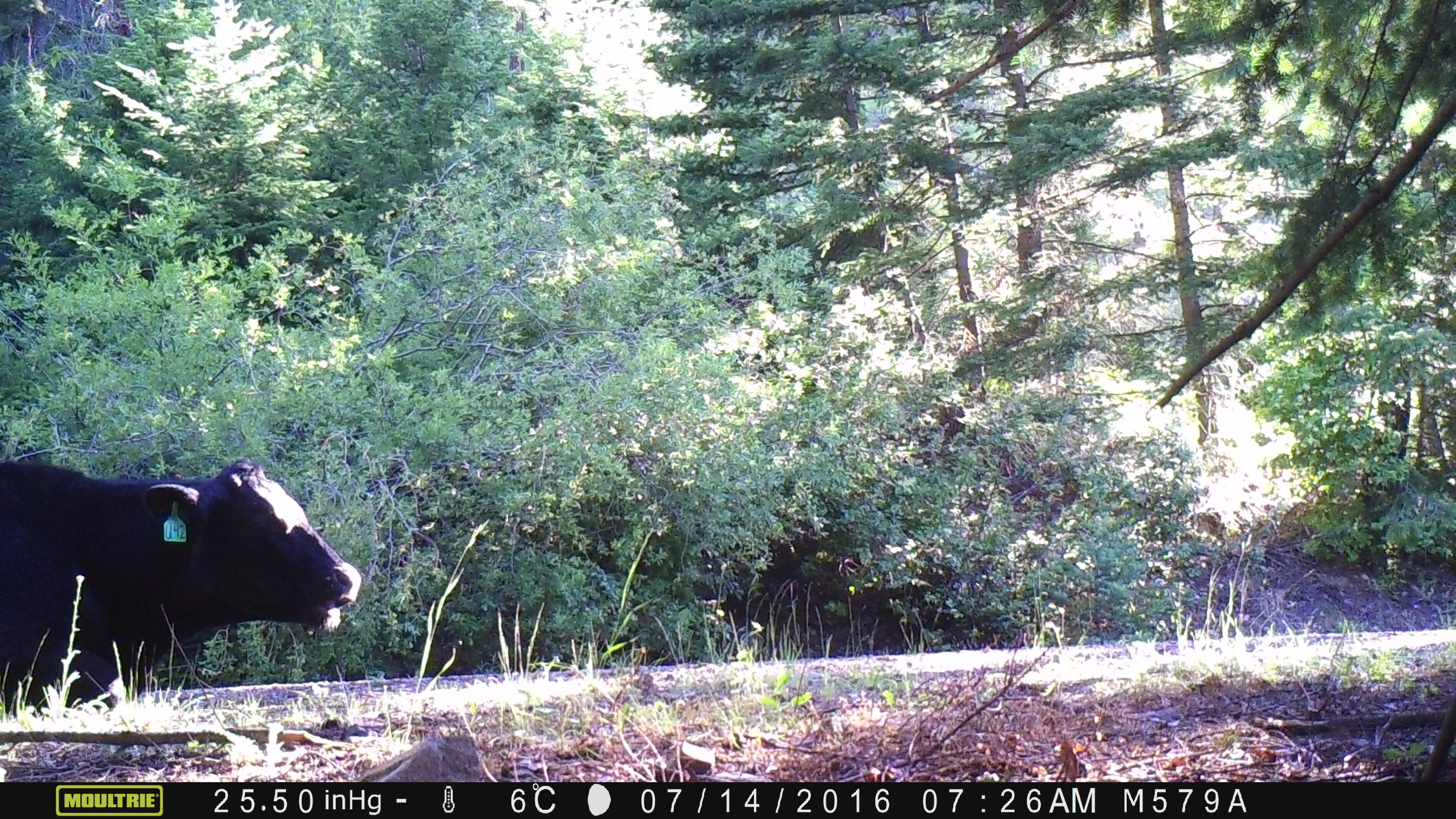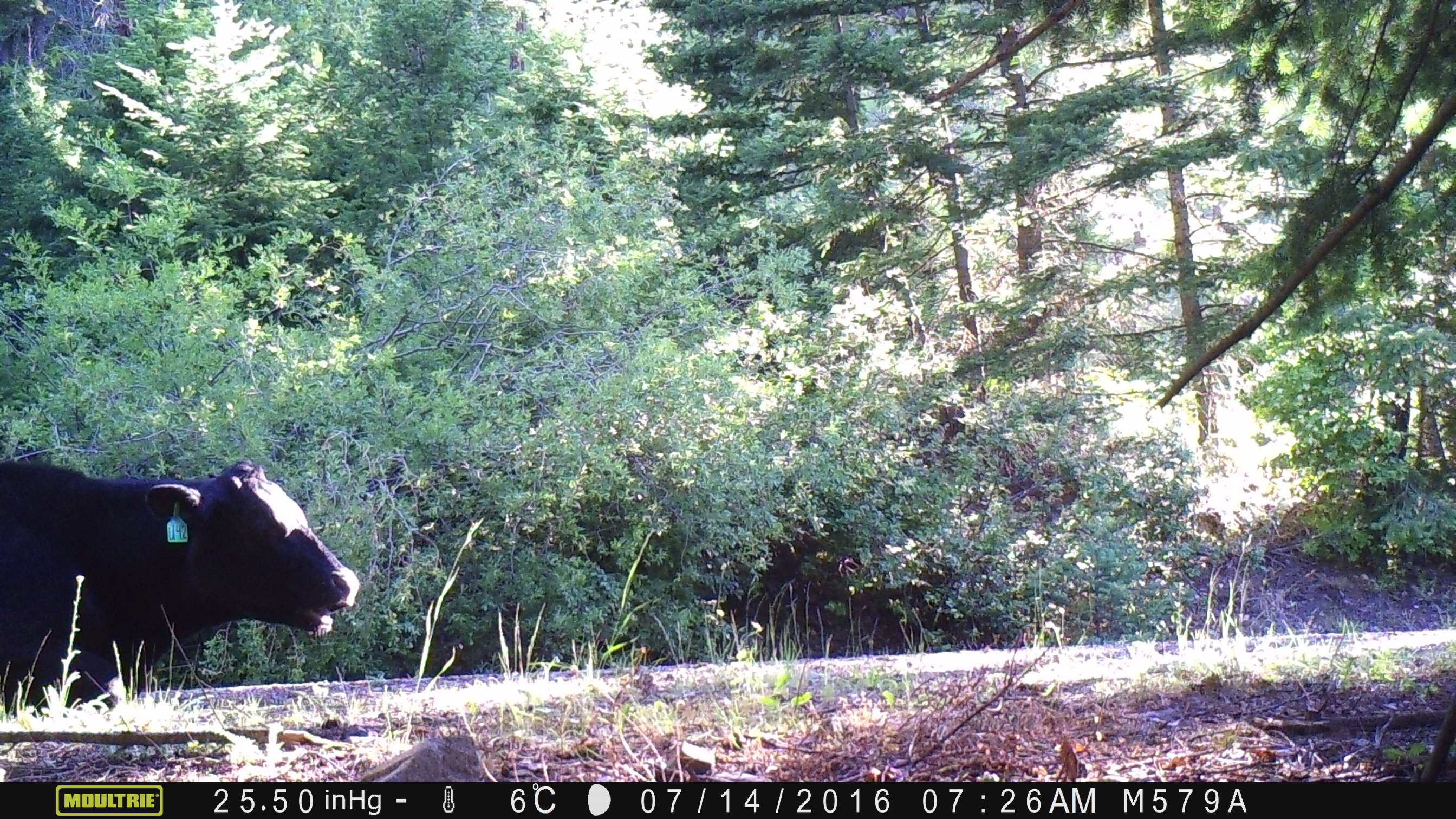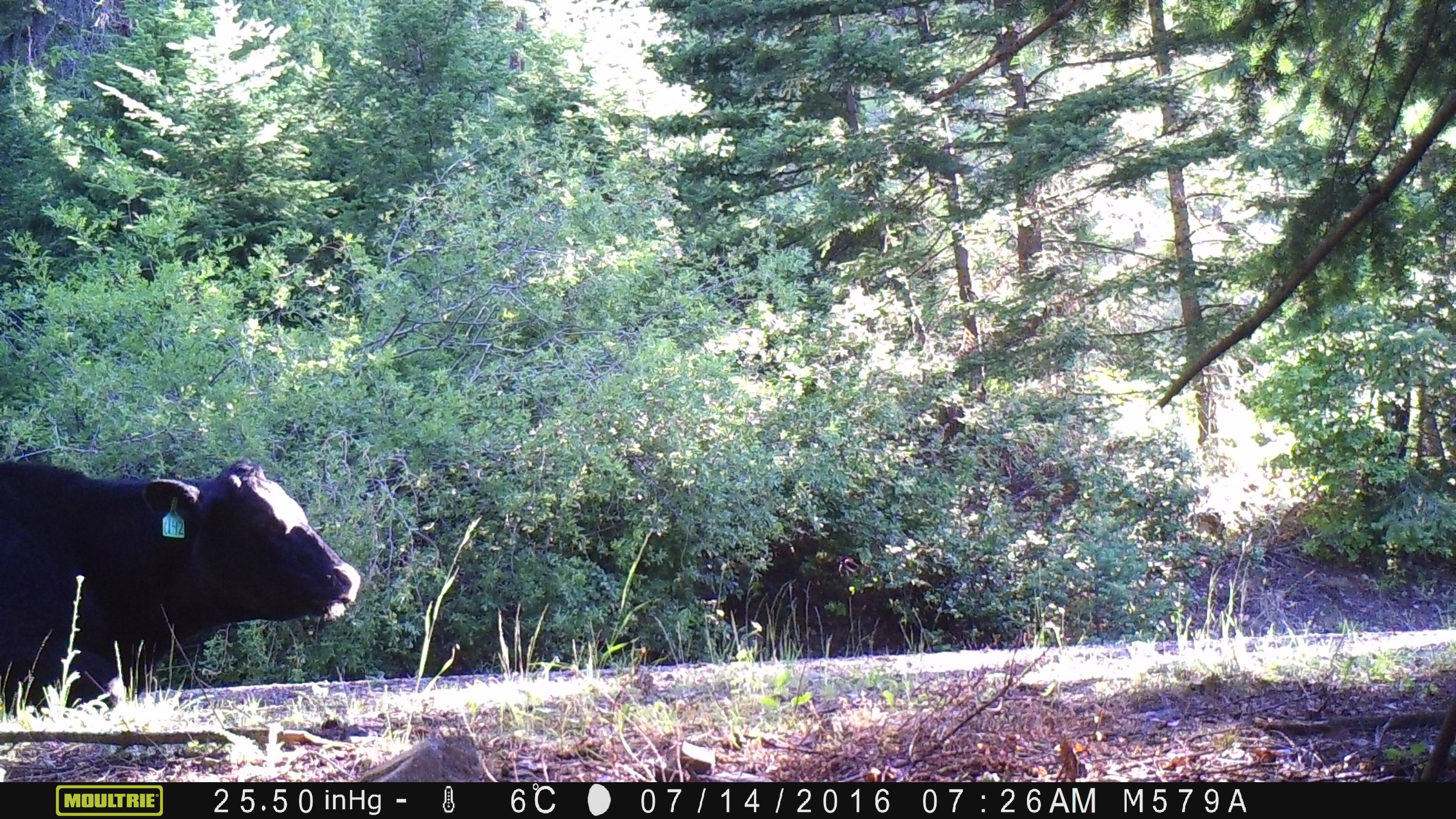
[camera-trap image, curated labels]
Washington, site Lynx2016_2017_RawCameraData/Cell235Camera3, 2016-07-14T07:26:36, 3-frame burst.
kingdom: Animalia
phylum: Chordata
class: Mammalia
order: Artiodactyla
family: Bovidae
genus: Bos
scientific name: Bos taurus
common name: domestic cattle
Domestic cattle (Bos taurus). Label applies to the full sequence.